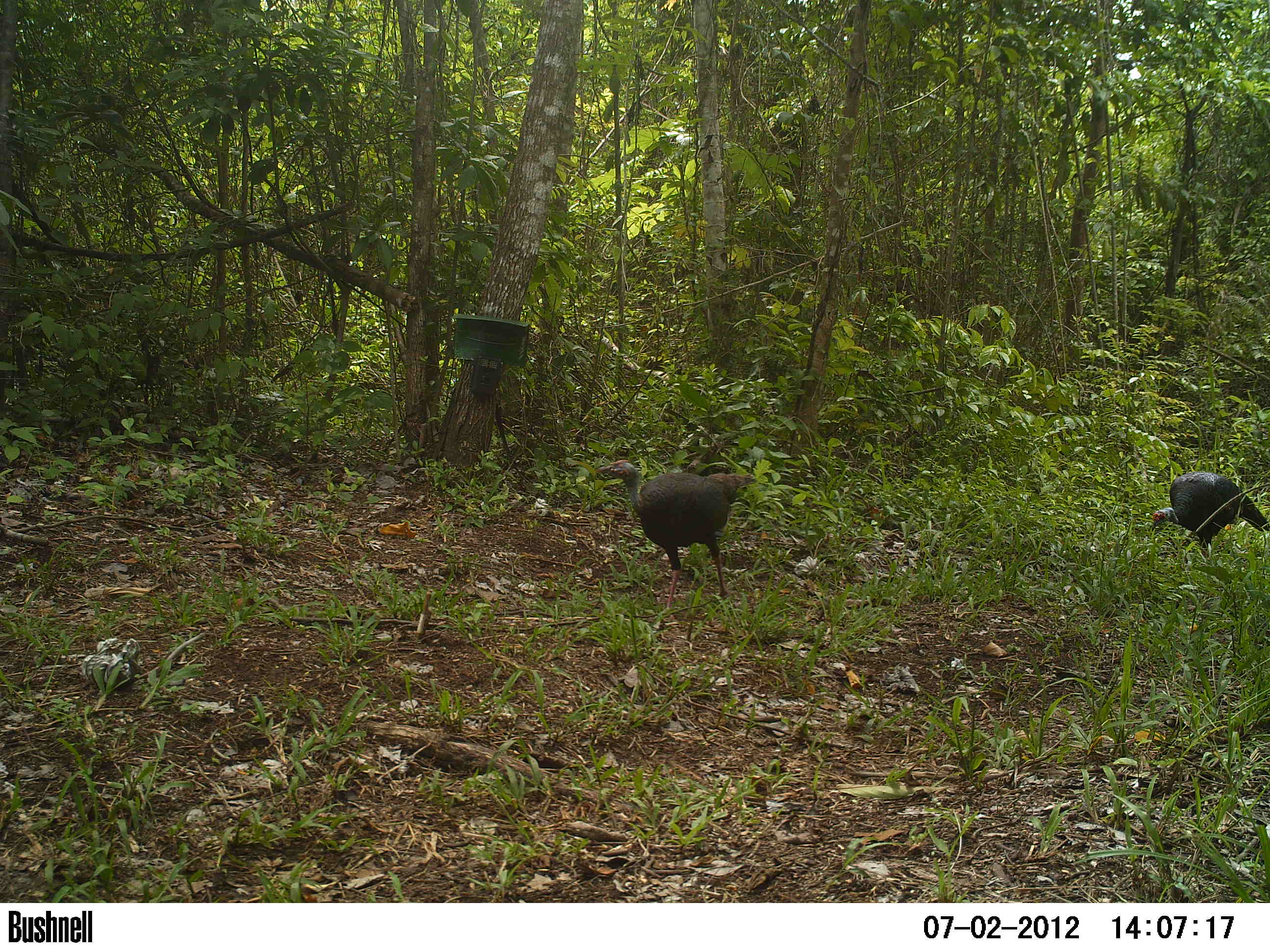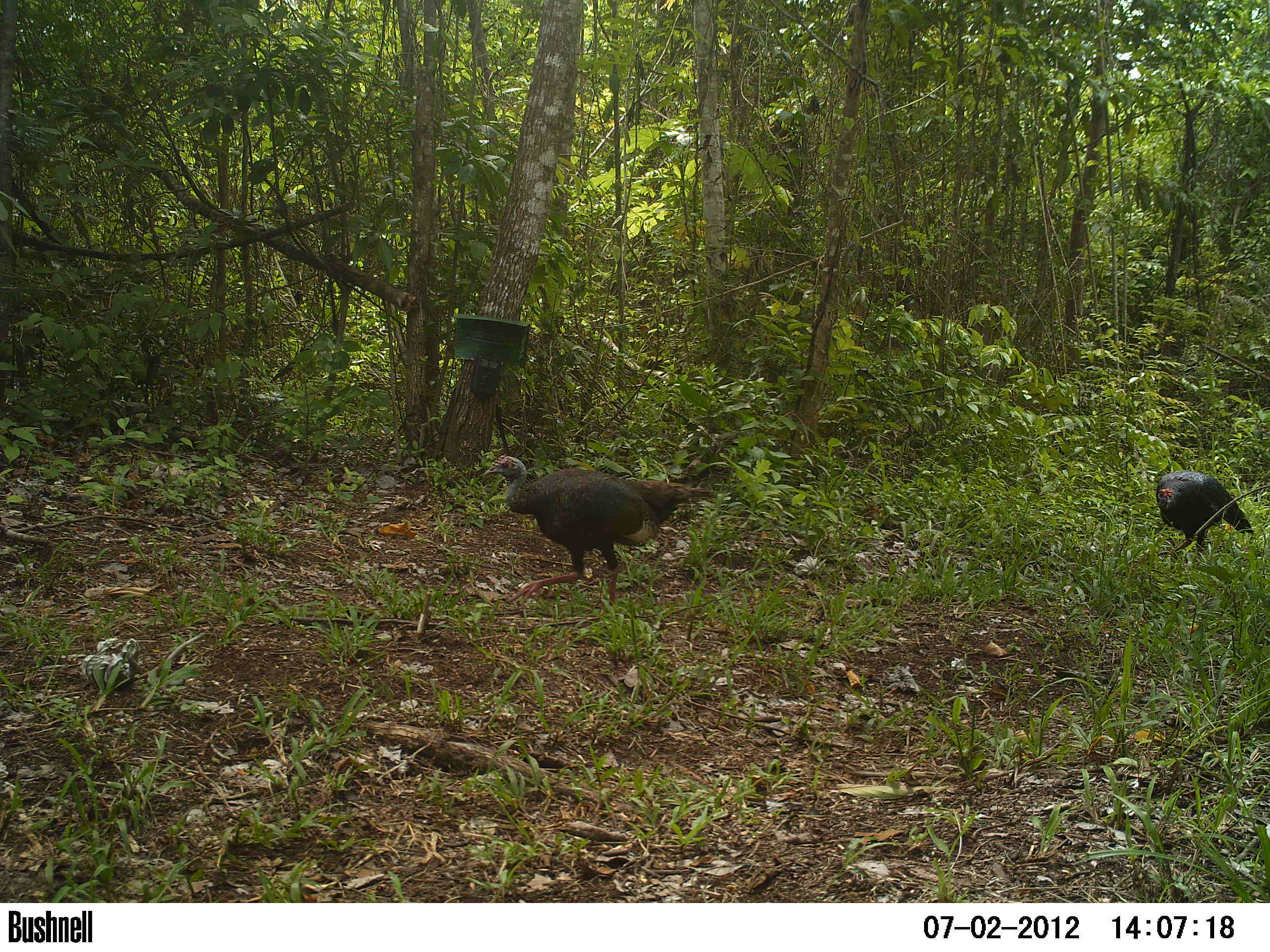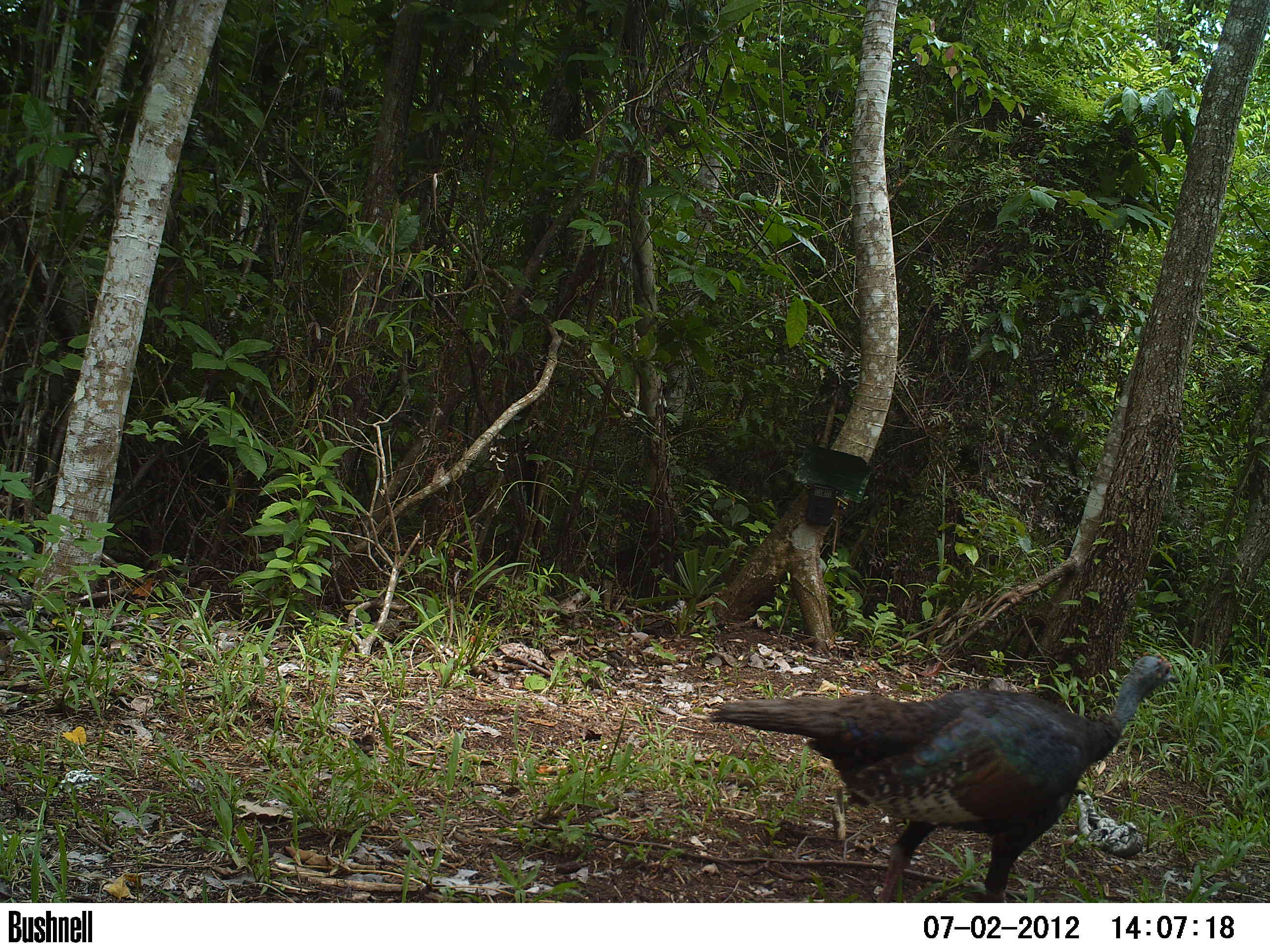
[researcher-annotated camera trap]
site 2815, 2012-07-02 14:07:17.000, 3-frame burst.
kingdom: Animalia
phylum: Chordata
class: Aves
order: Galliformes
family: Phasianidae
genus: Meleagris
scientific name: Meleagris ocellata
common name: ocellated turkey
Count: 2.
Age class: adult.